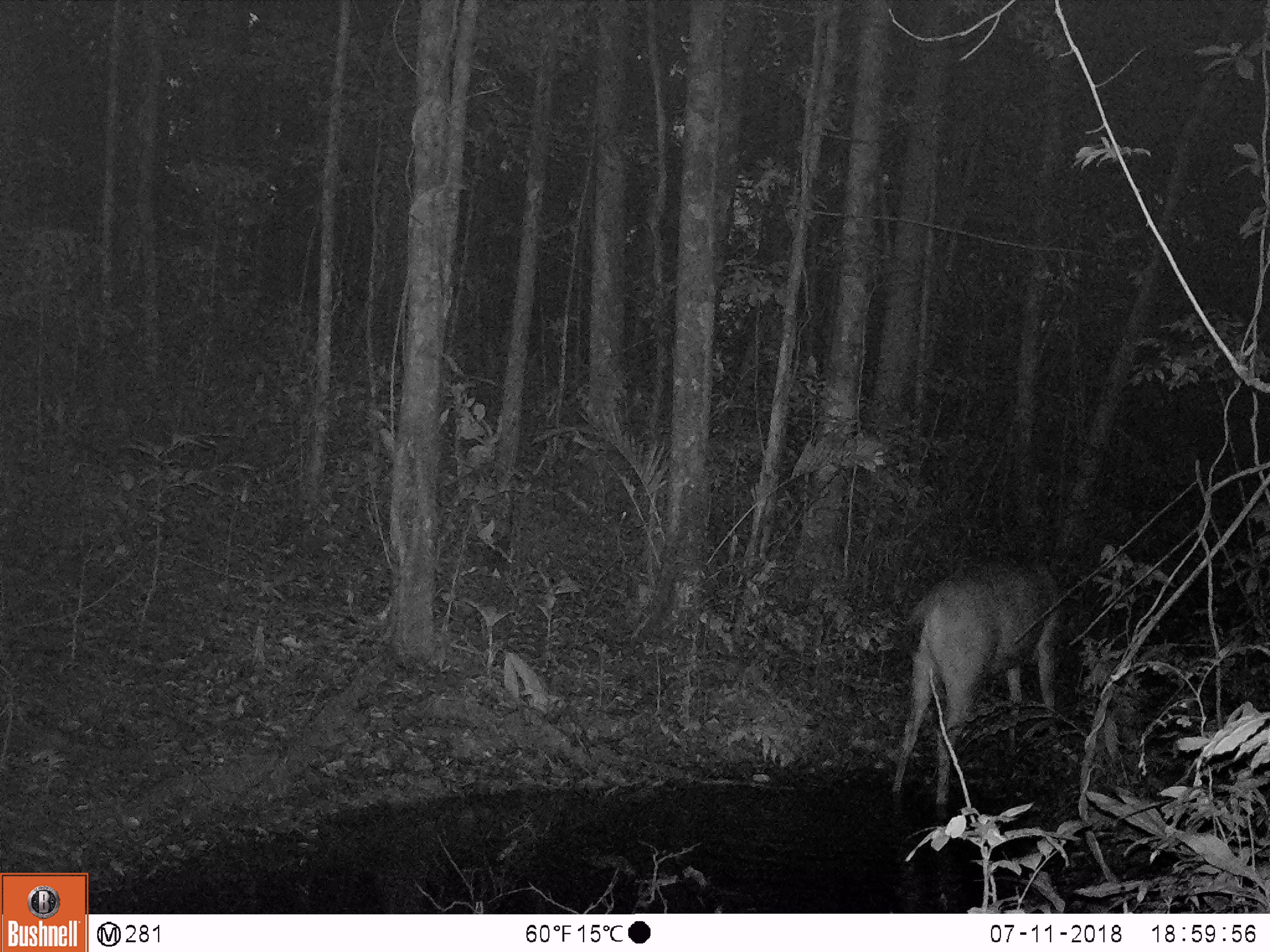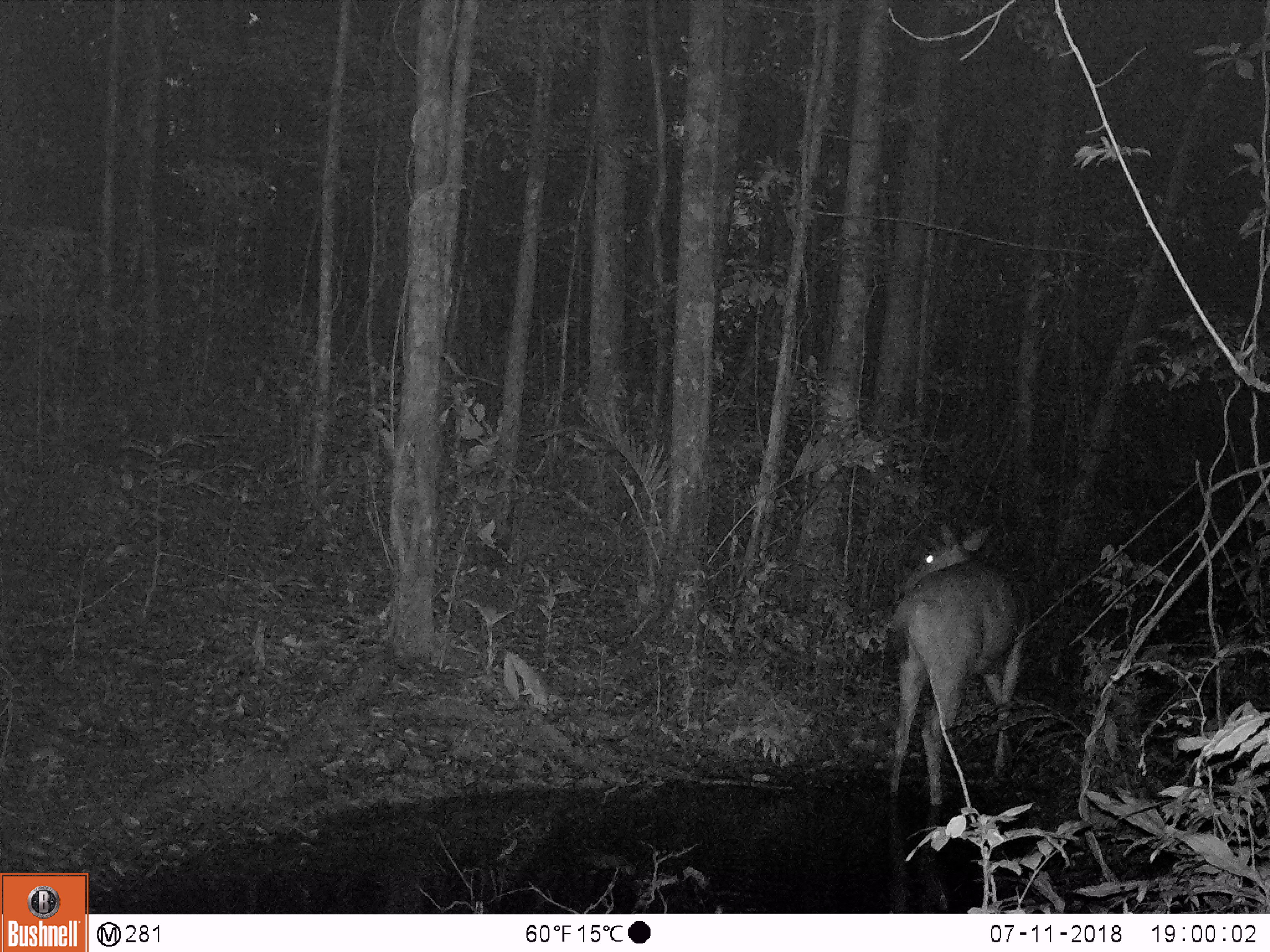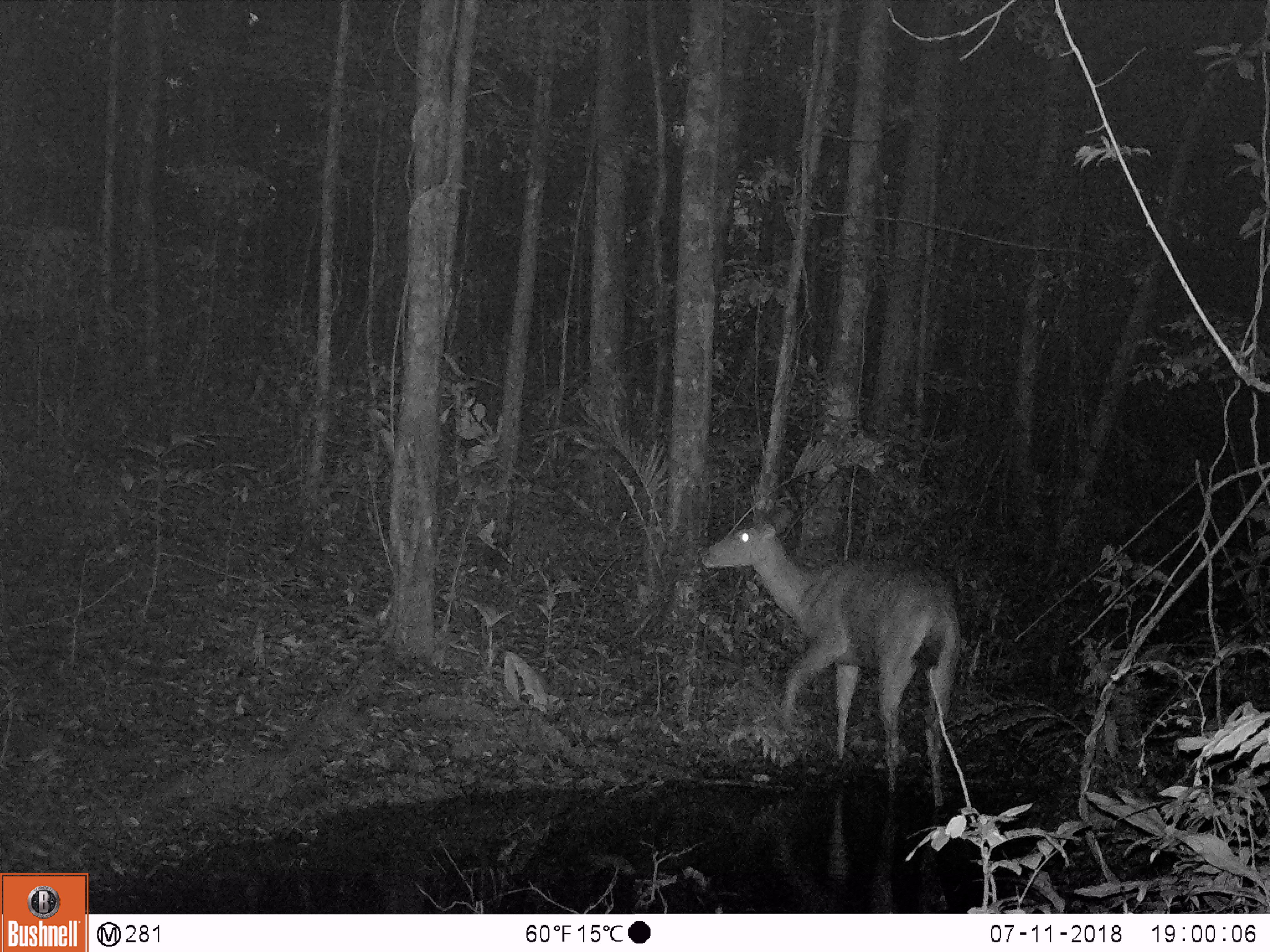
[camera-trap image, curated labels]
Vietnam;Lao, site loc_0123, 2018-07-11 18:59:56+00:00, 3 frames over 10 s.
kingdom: Animalia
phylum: Chordata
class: Mammalia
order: Artiodactyla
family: Cervidae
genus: Rusa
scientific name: Rusa unicolor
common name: sambar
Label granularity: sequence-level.